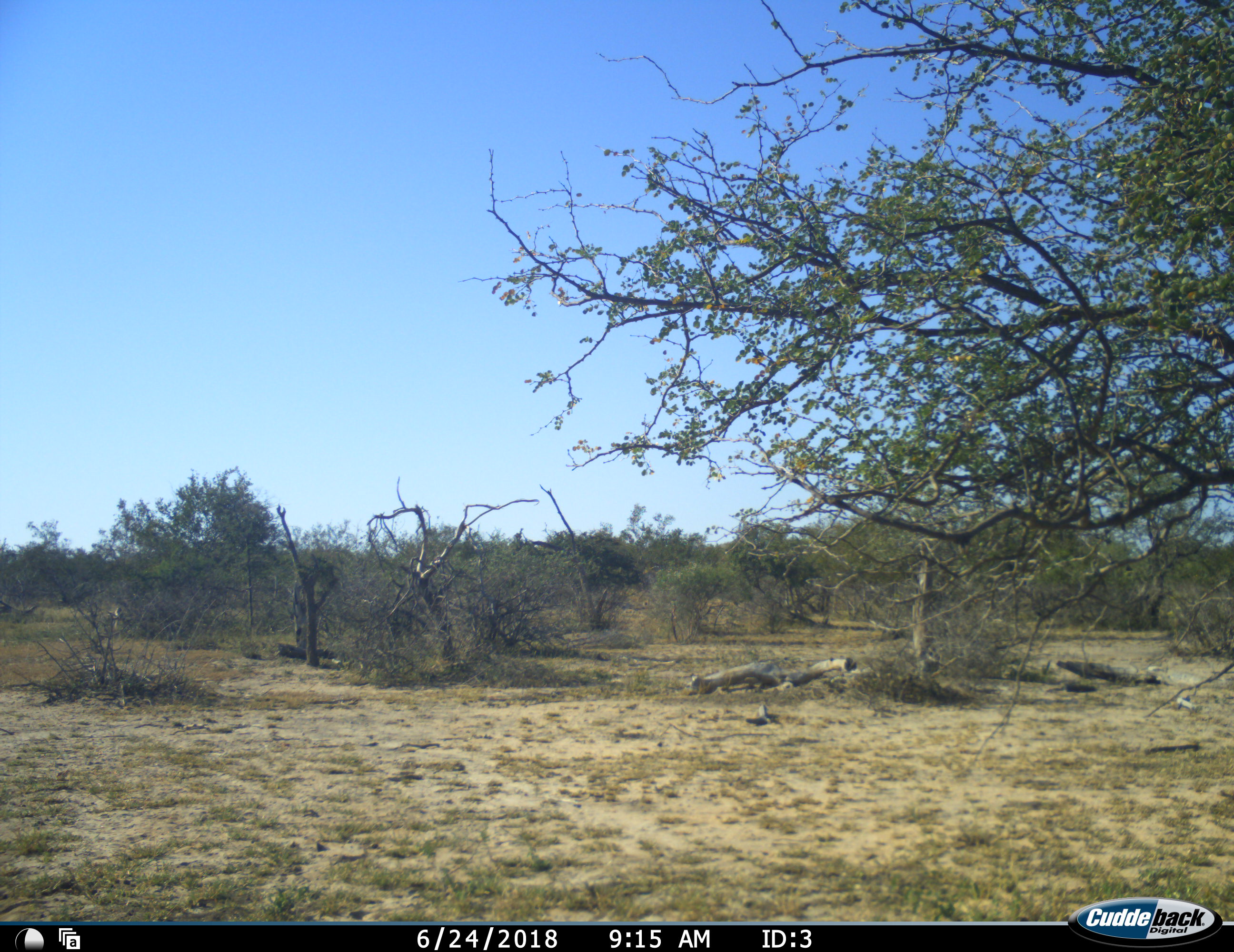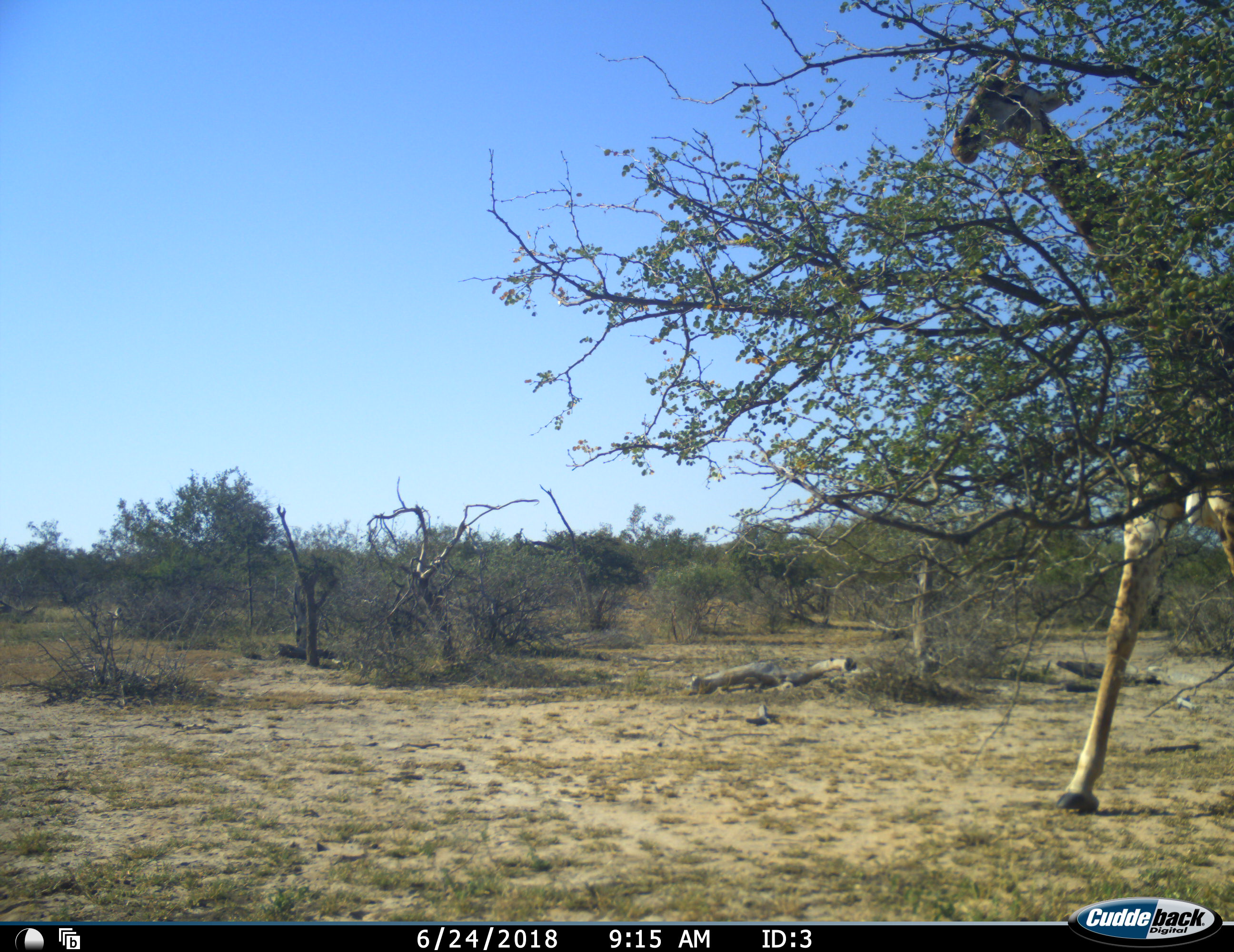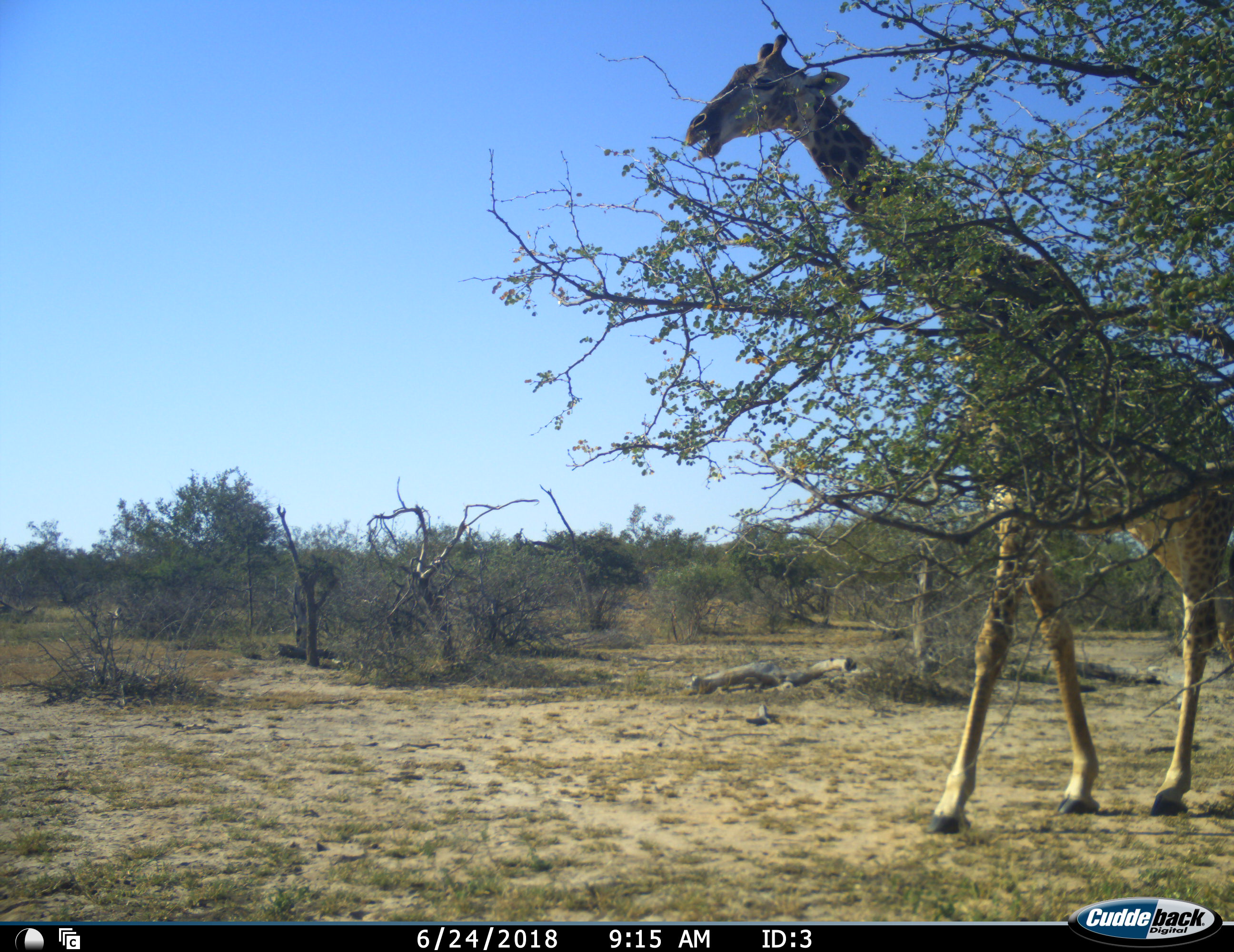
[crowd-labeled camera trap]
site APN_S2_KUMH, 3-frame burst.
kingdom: Animalia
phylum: Chordata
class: Mammalia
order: Artiodactyla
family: Giraffidae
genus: Giraffa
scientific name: Giraffa camelopardalis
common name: giraffe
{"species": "giraffe (Giraffa camelopardalis)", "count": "1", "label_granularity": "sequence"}